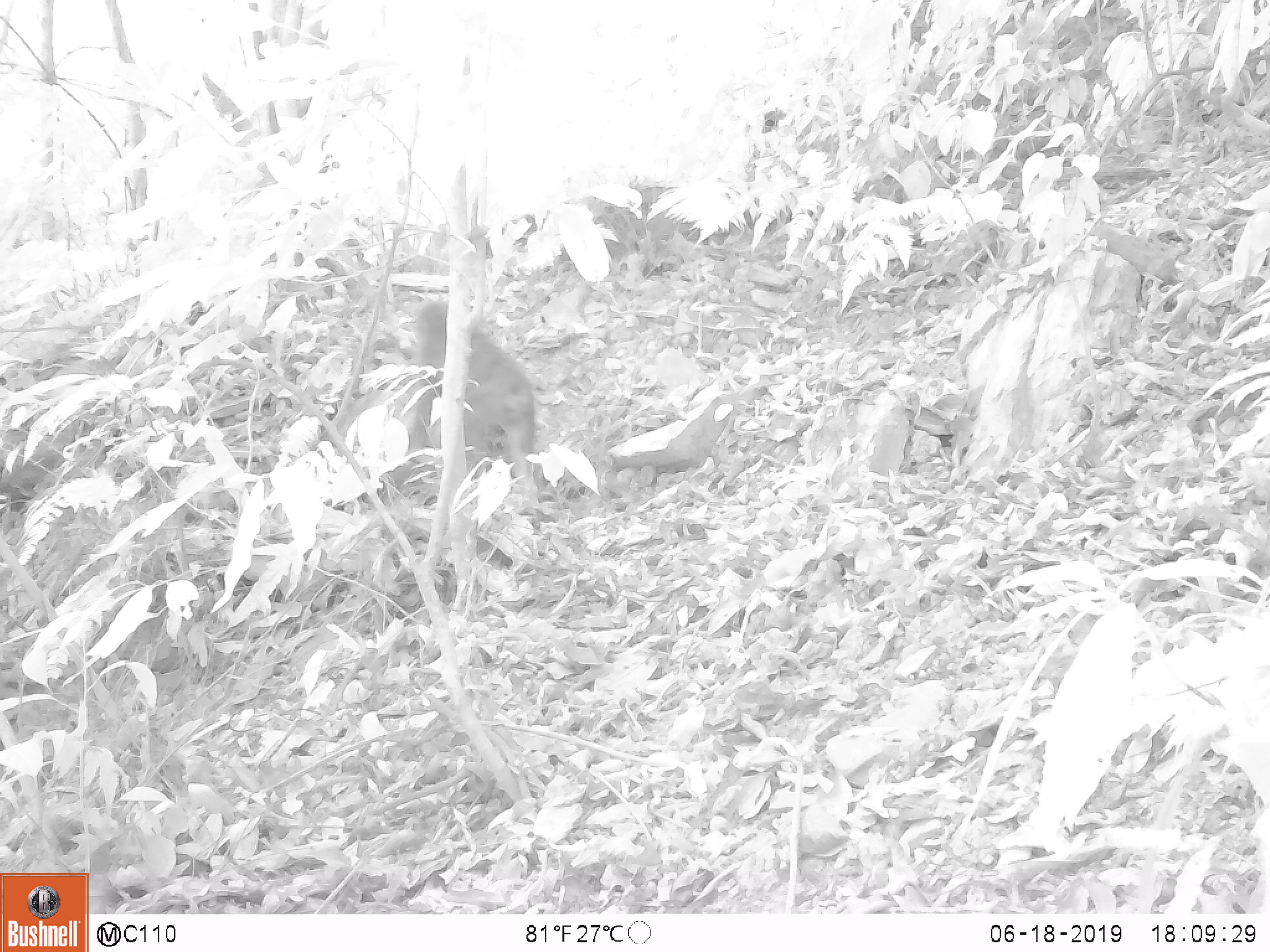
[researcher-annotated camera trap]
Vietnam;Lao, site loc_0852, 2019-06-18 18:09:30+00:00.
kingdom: Animalia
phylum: Chordata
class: Mammalia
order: Primates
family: Cercopithecidae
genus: Macaca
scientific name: Macaca arctoides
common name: stump-tailed macaque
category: stump tailed macaque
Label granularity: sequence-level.